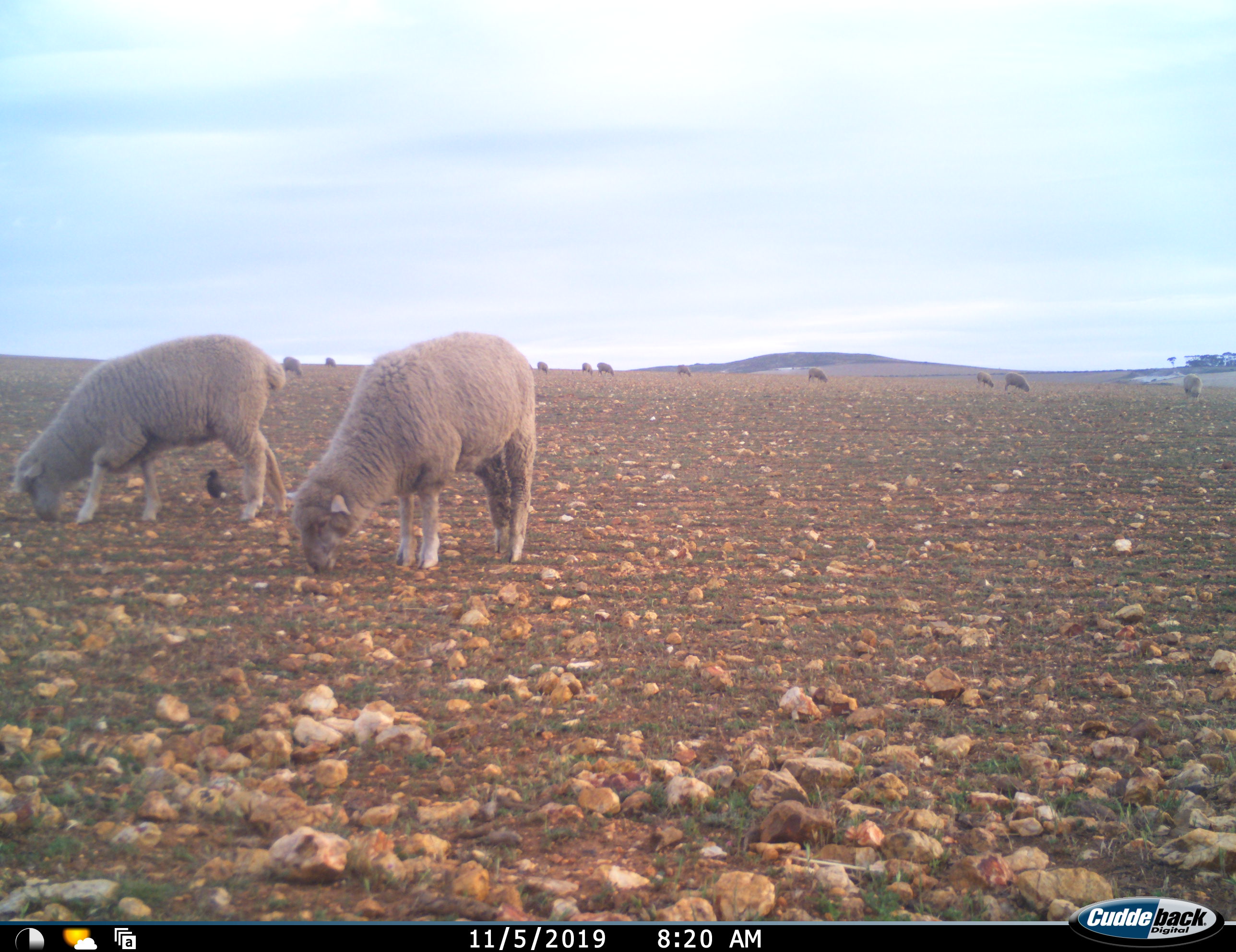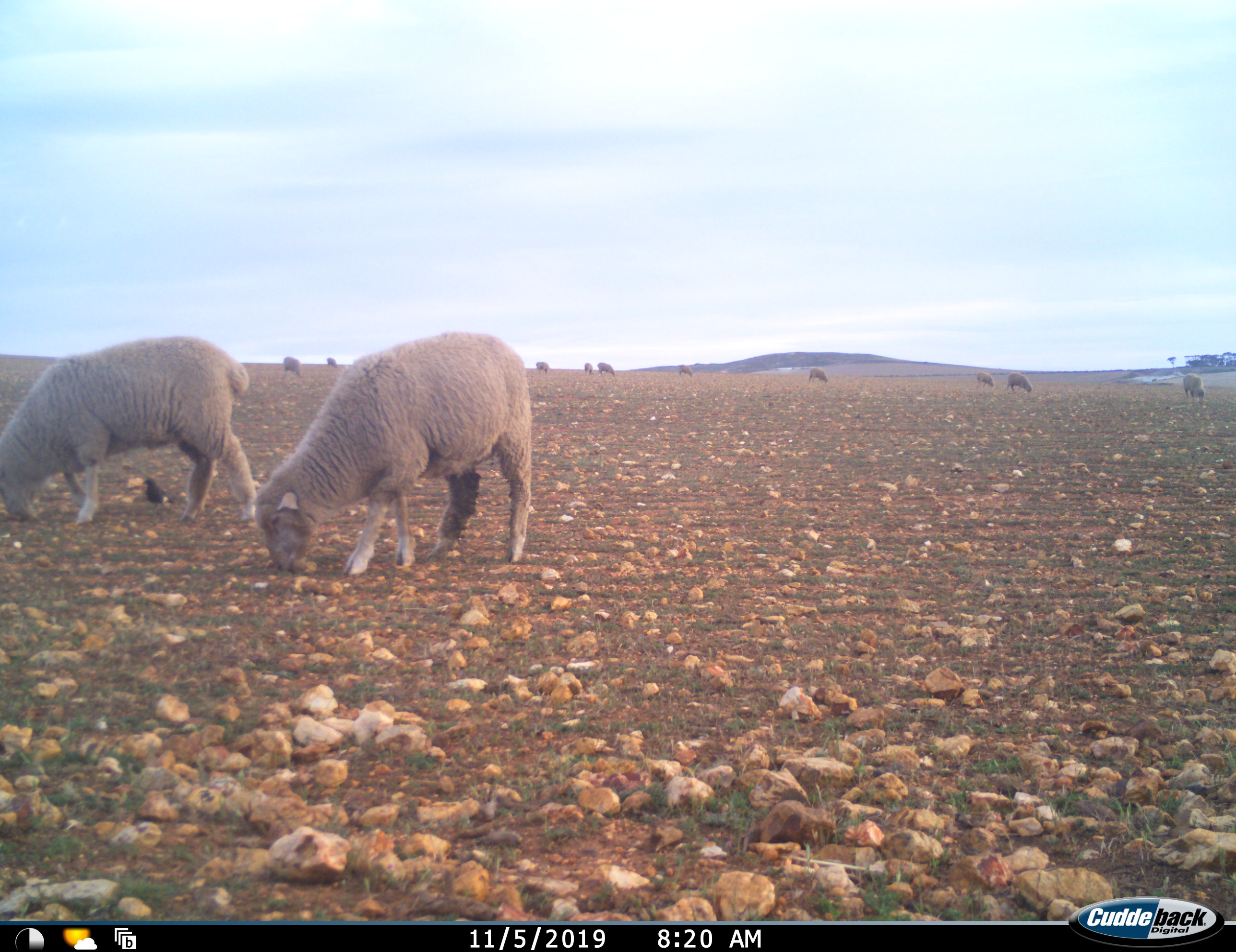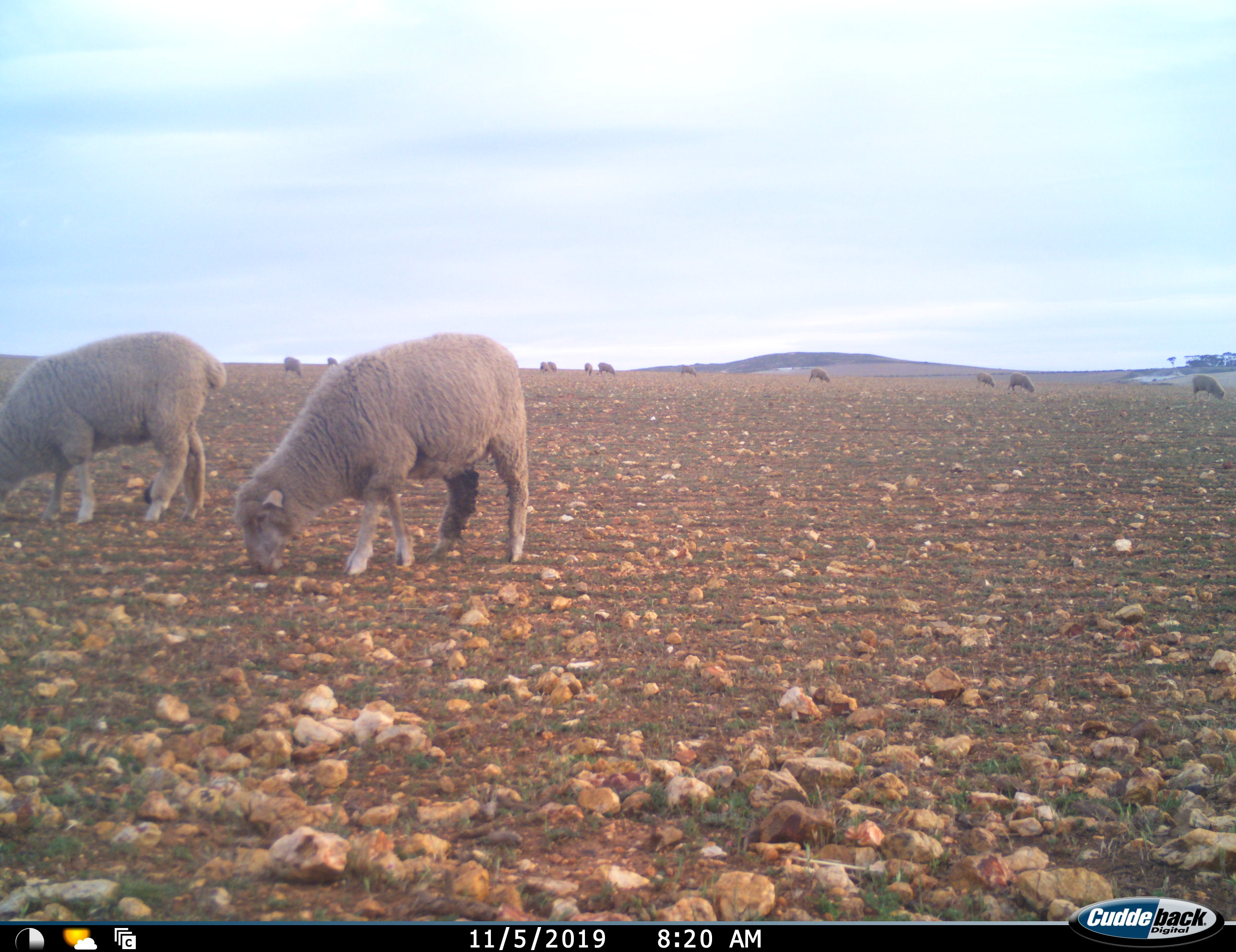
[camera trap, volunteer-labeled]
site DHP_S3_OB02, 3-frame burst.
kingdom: Animalia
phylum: Chordata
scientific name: Vertebrata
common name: domestic animal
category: domesticanimal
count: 11-50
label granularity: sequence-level